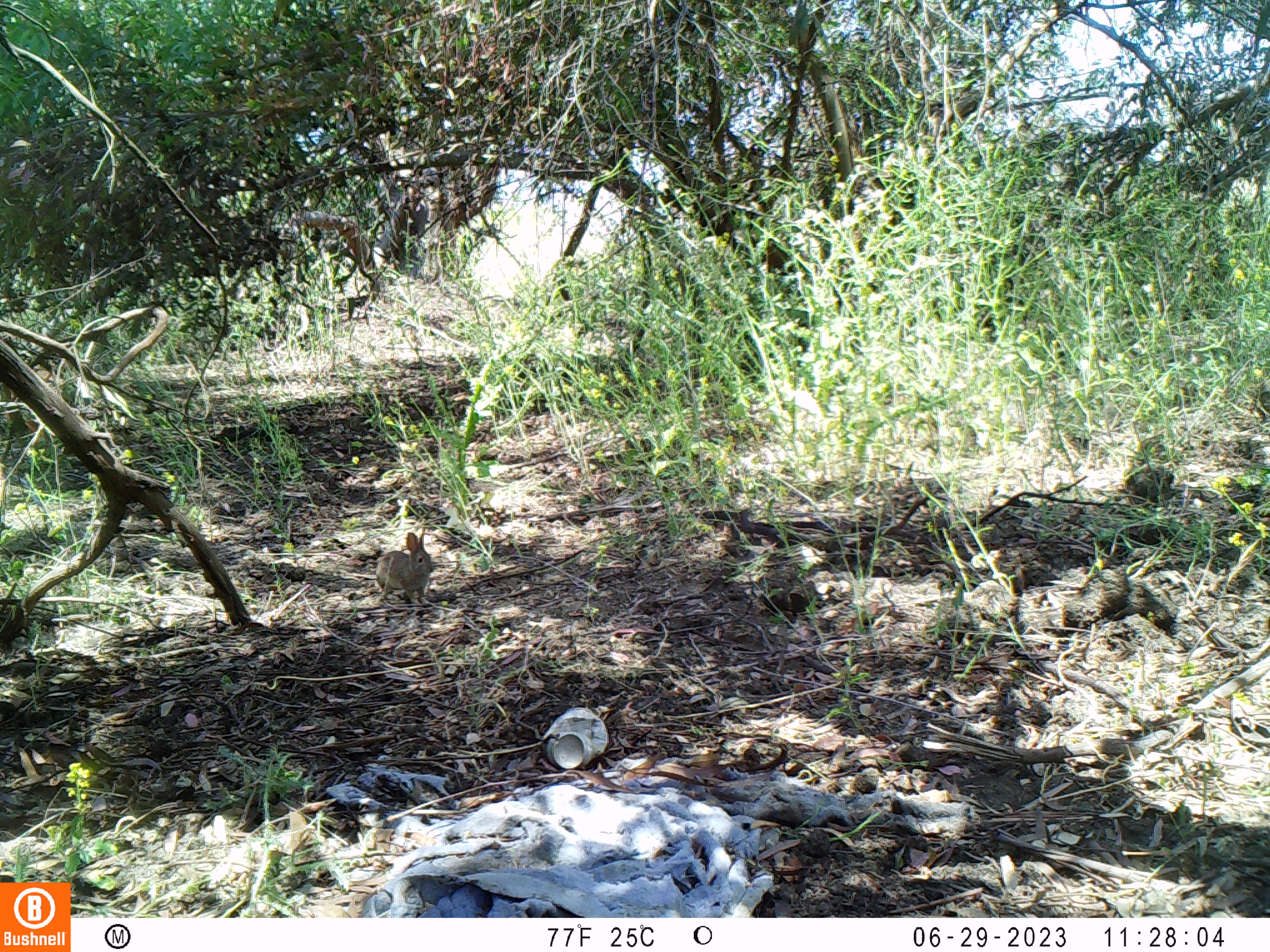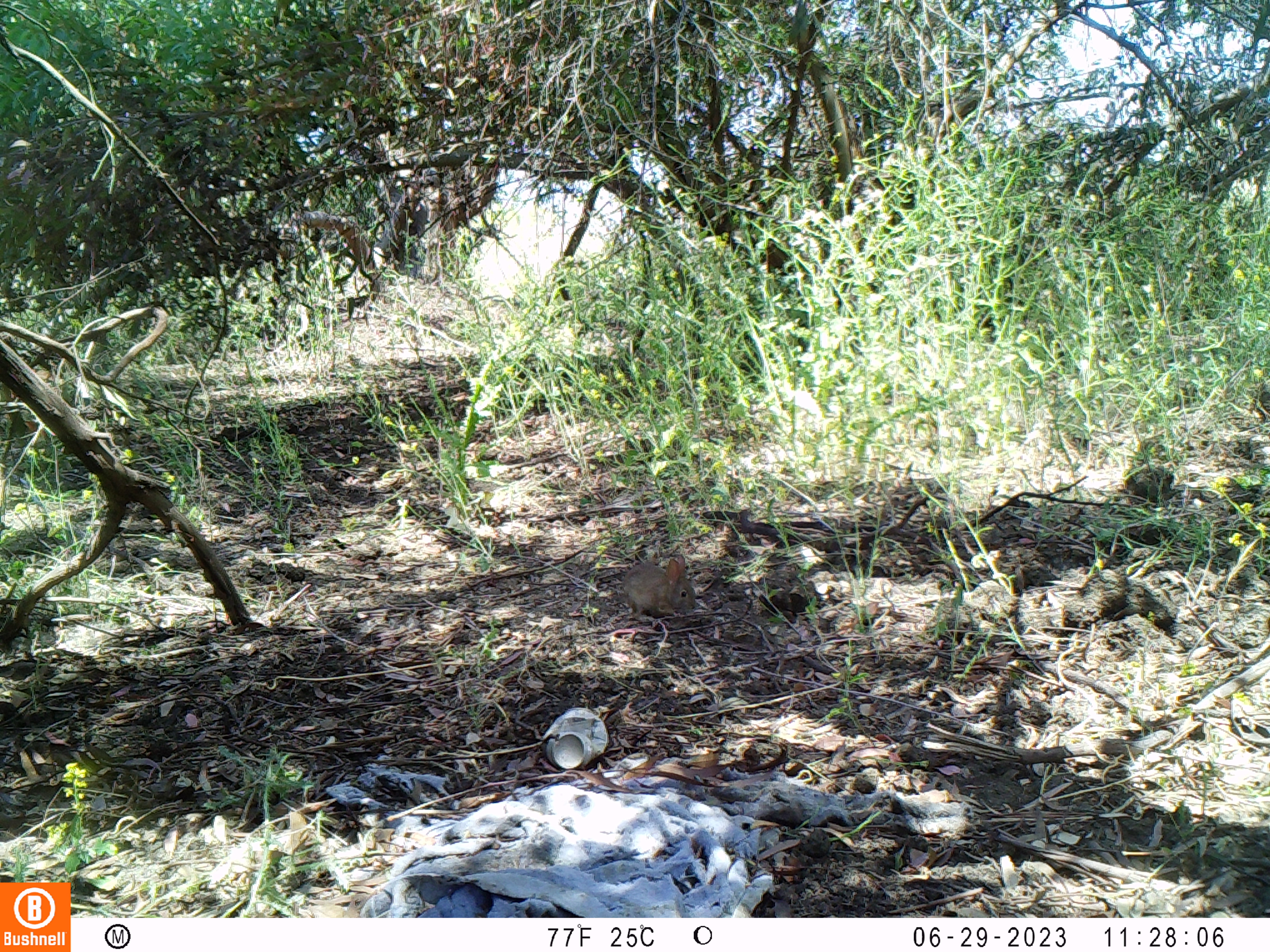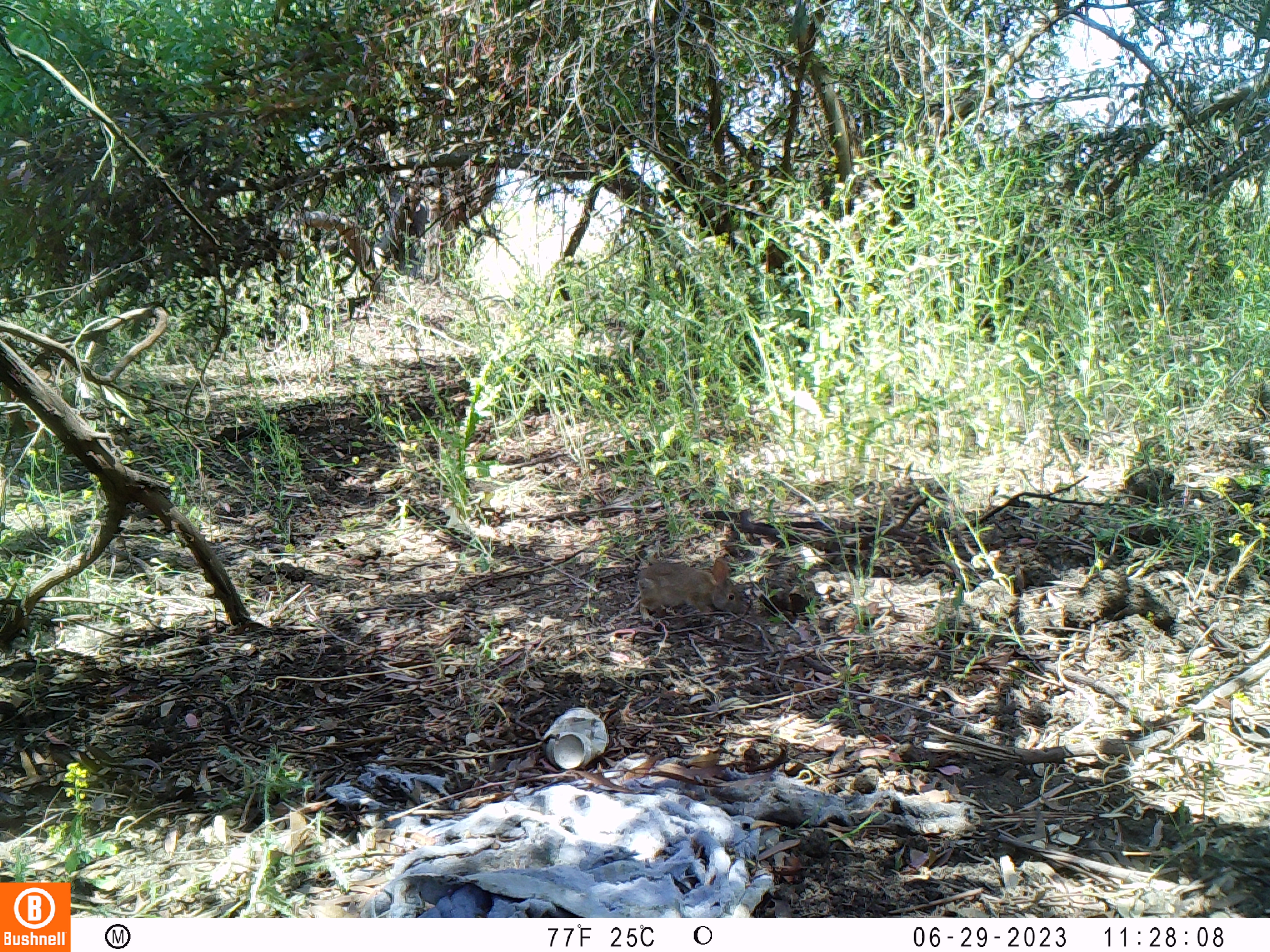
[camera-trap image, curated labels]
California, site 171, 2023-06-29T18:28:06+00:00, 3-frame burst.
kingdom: Animalia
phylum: Chordata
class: Mammalia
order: Lagomorpha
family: Leporidae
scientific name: Leporidae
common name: rabbit